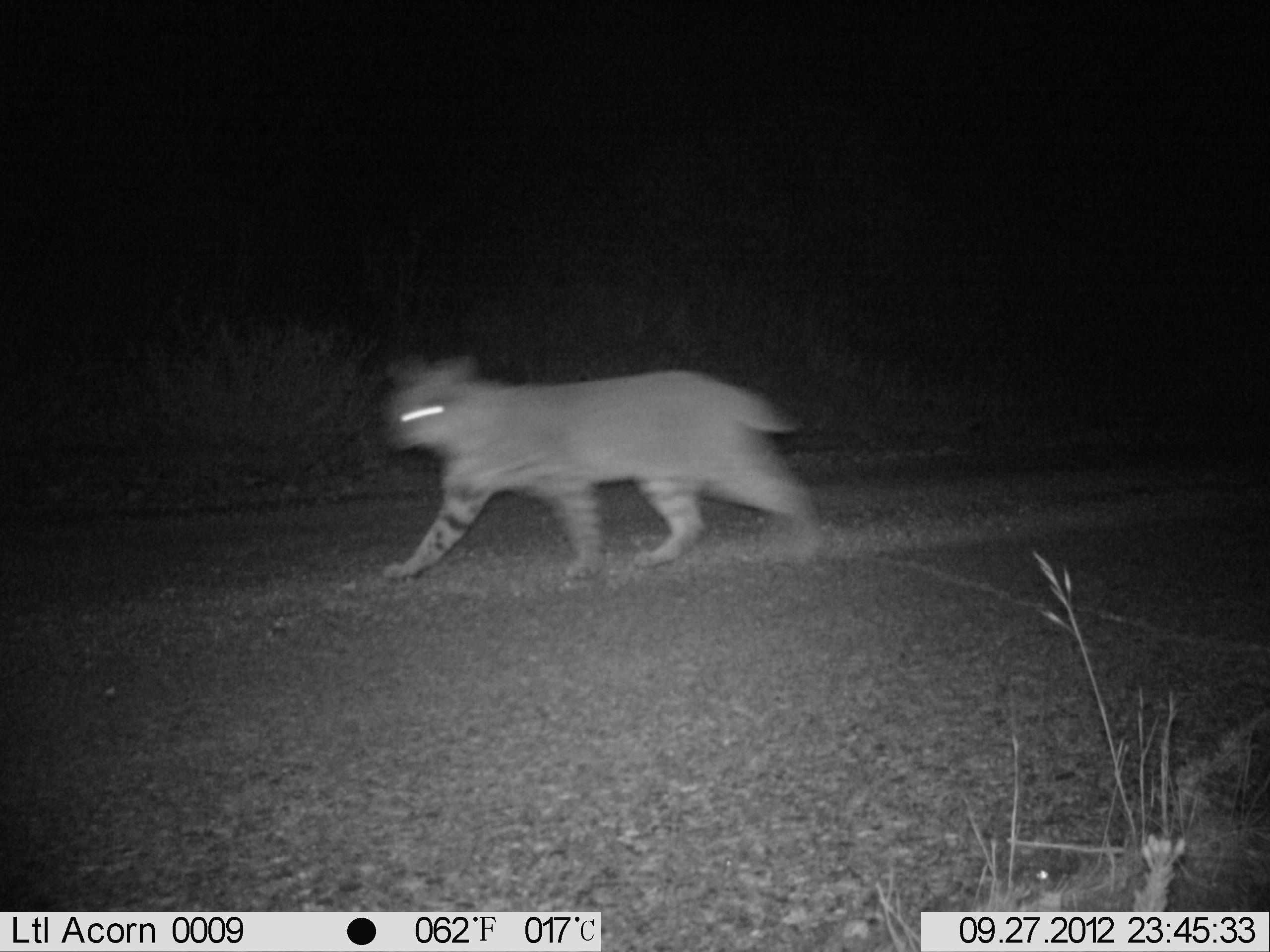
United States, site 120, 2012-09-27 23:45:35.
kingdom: Animalia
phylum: Chordata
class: Mammalia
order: Carnivora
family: Felidae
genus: Lynx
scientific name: Lynx rufus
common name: bobcat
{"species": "bobcat (Lynx rufus)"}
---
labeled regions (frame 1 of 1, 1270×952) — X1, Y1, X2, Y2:
bobcat: 368, 344, 835, 587